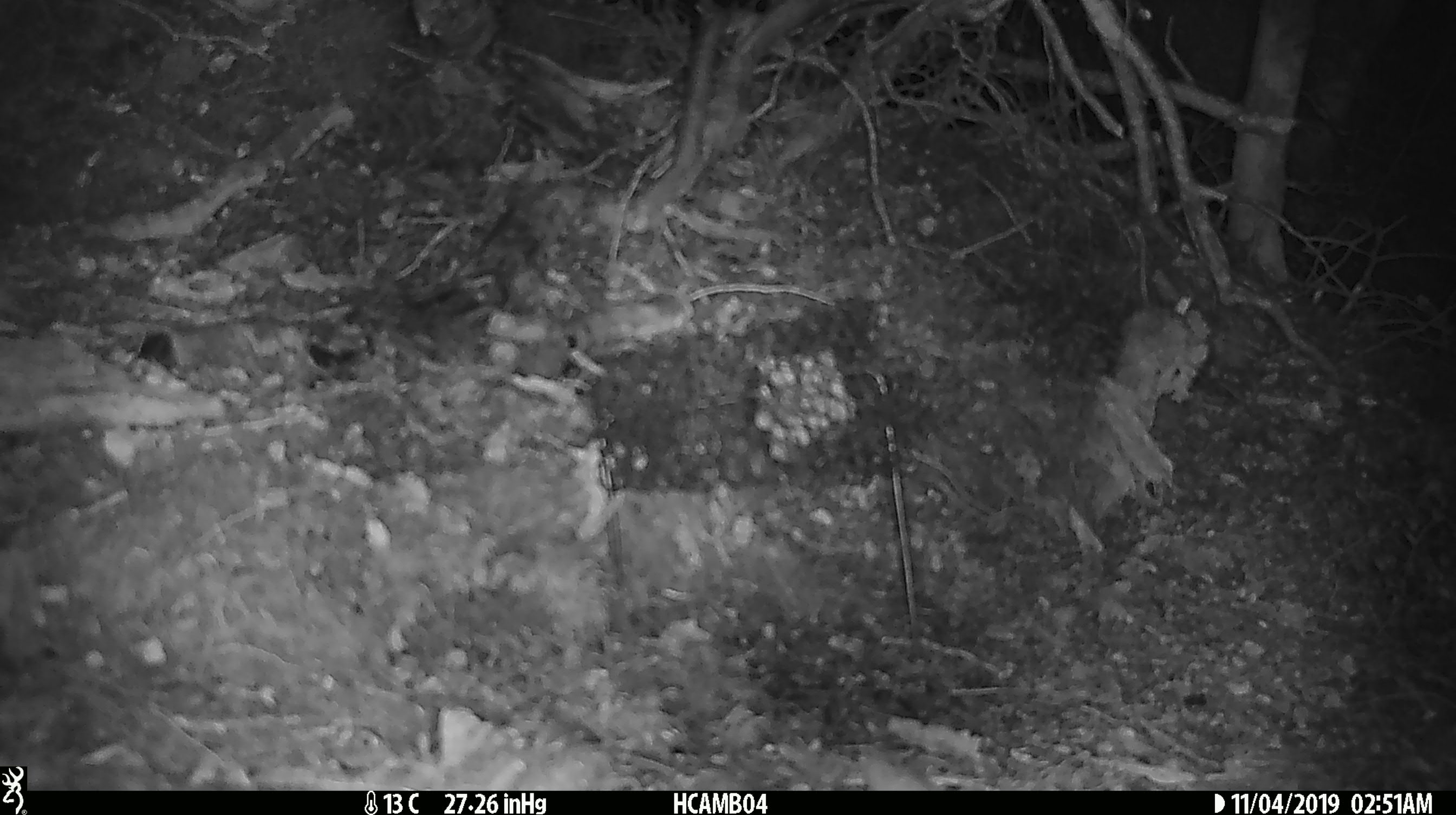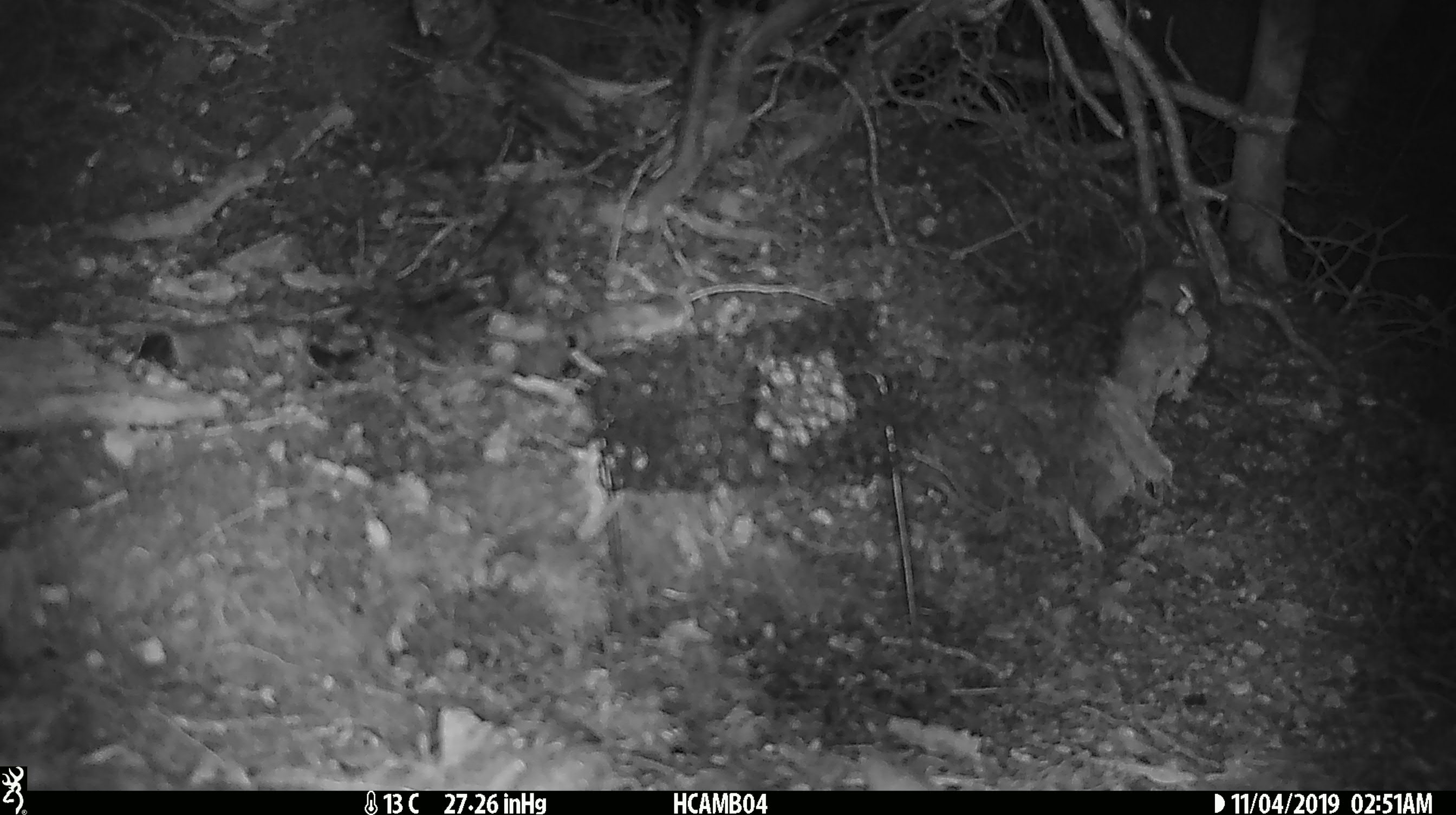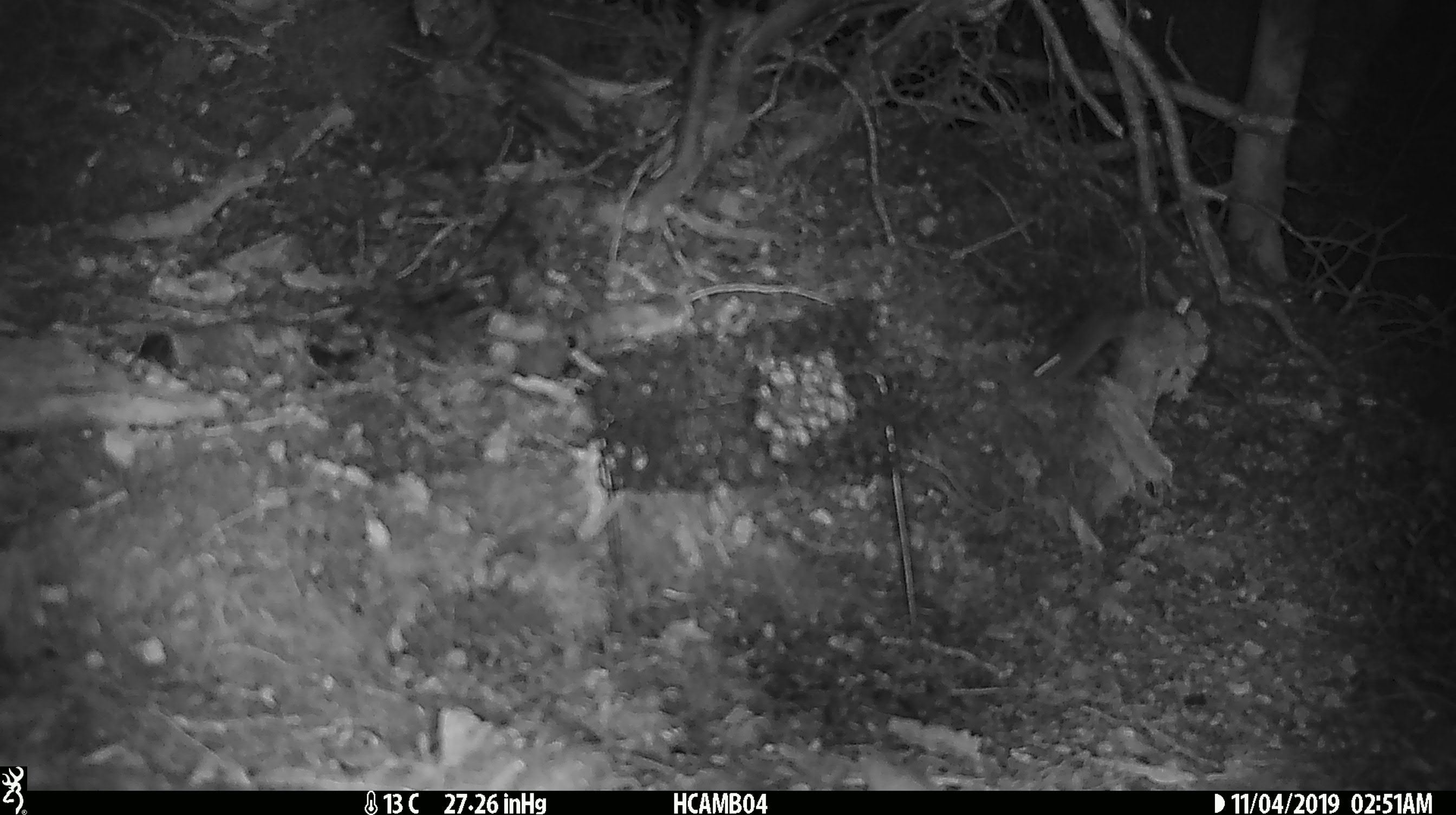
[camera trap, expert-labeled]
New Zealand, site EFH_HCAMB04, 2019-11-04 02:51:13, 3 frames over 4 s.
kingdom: Animalia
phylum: Chordata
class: Mammalia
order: Rodentia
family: Muridae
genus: Mus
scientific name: Mus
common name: mouse